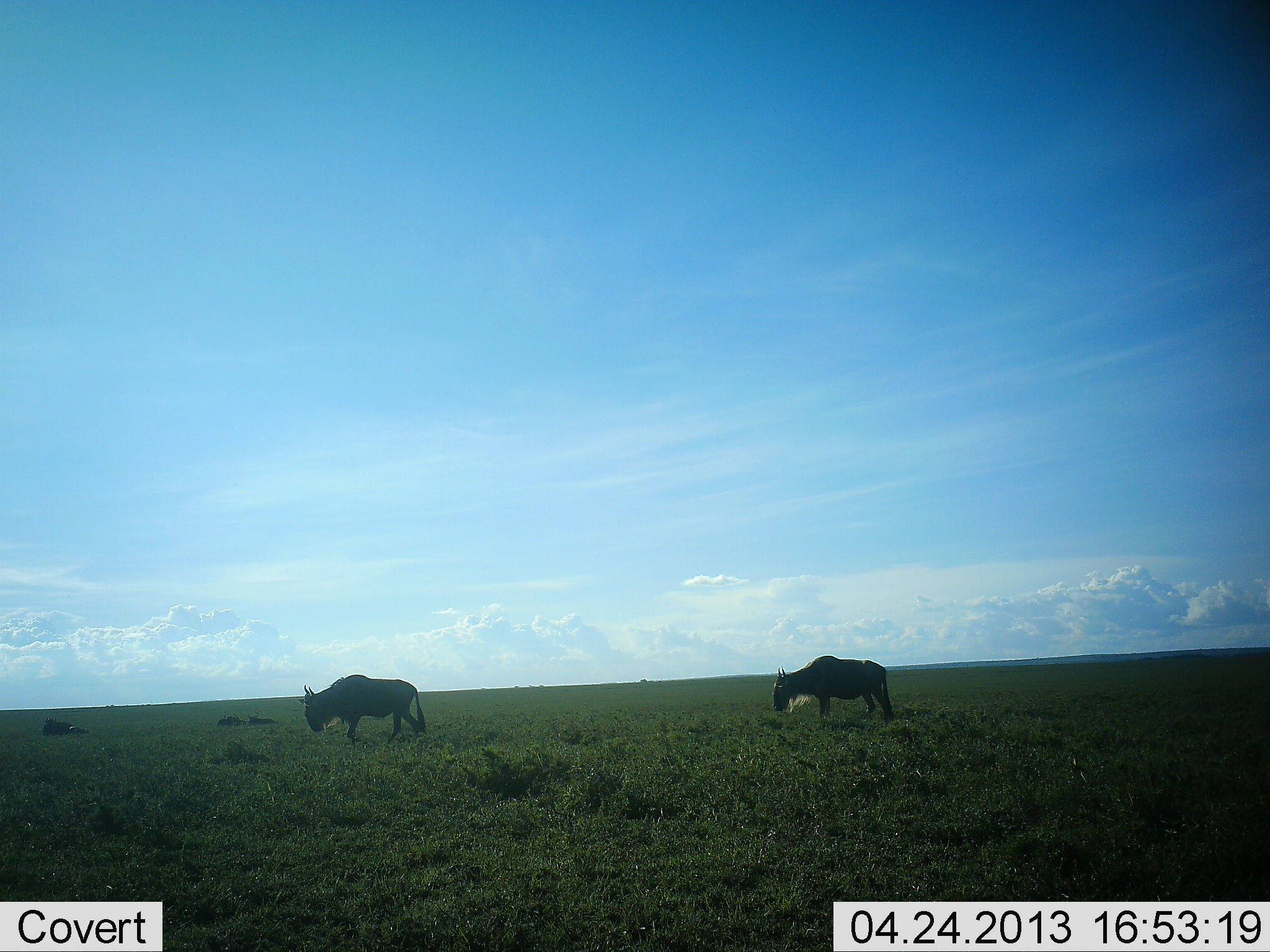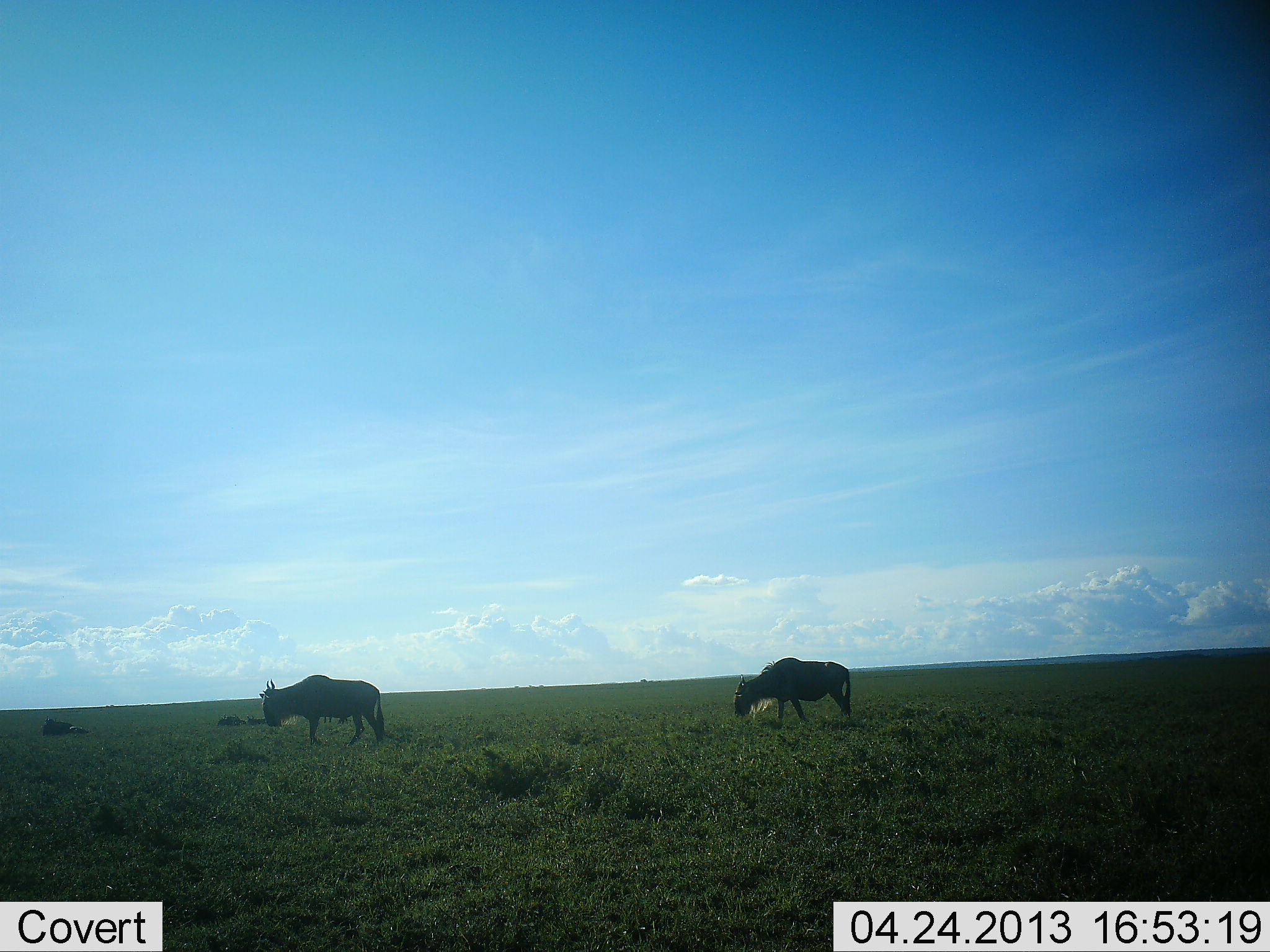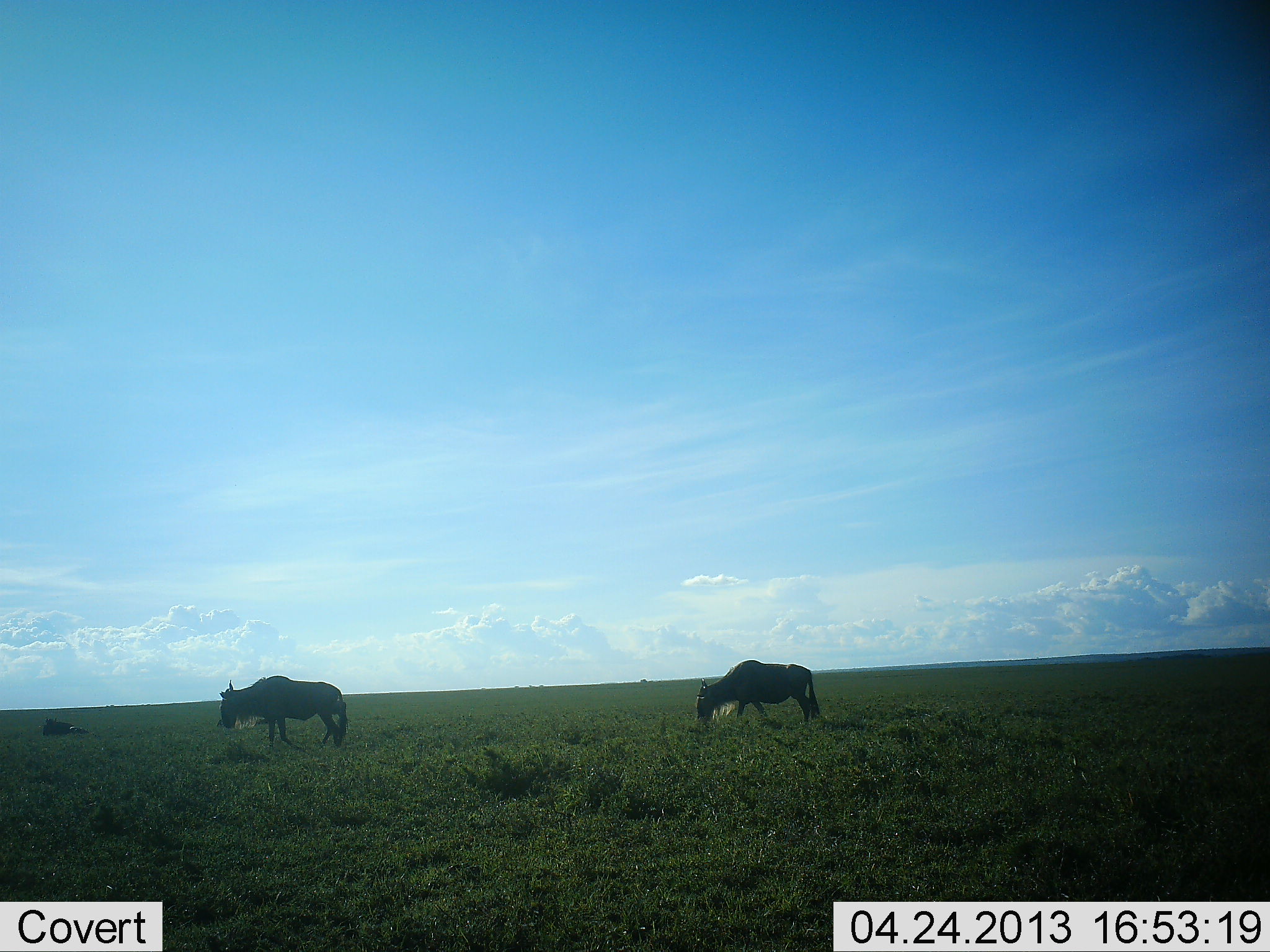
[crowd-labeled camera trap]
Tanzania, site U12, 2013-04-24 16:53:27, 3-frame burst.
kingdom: Animalia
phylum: Chordata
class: Mammalia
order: Artiodactyla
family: Bovidae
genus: Connochaetes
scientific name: Connochaetes taurinus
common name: blue wildebeest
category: wildebeest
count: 2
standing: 4%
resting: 7%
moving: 89%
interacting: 0%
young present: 0%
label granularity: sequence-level